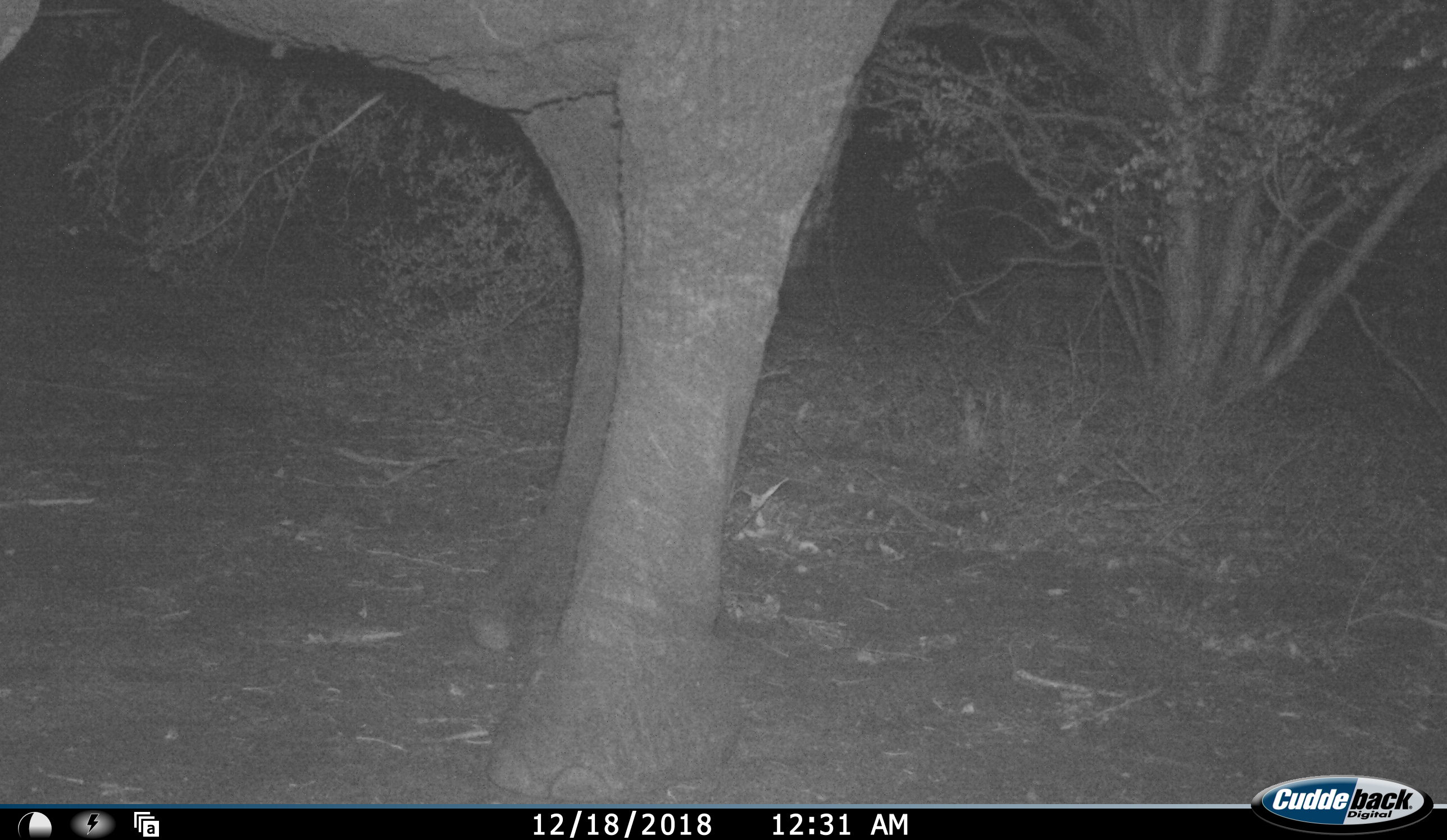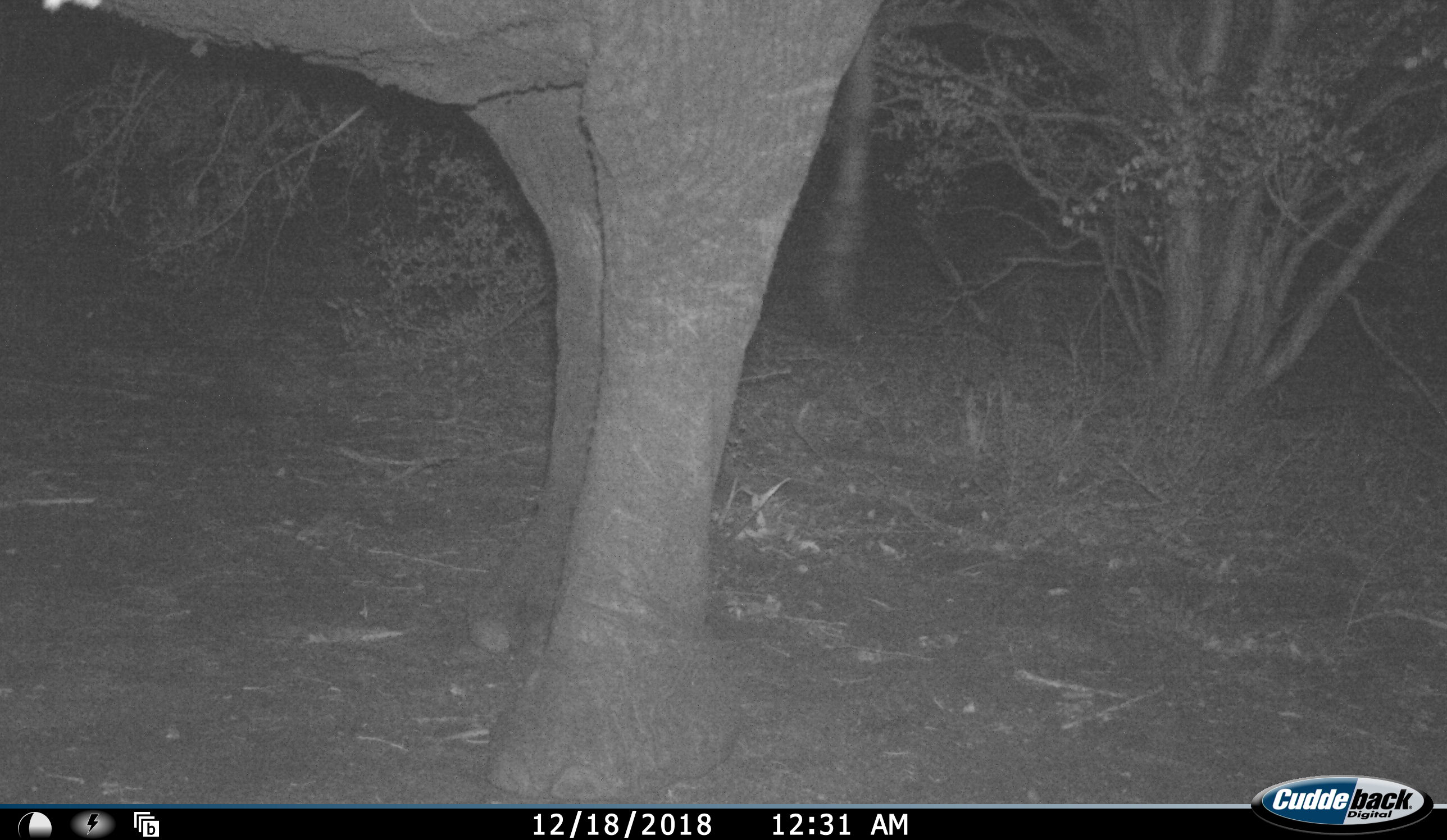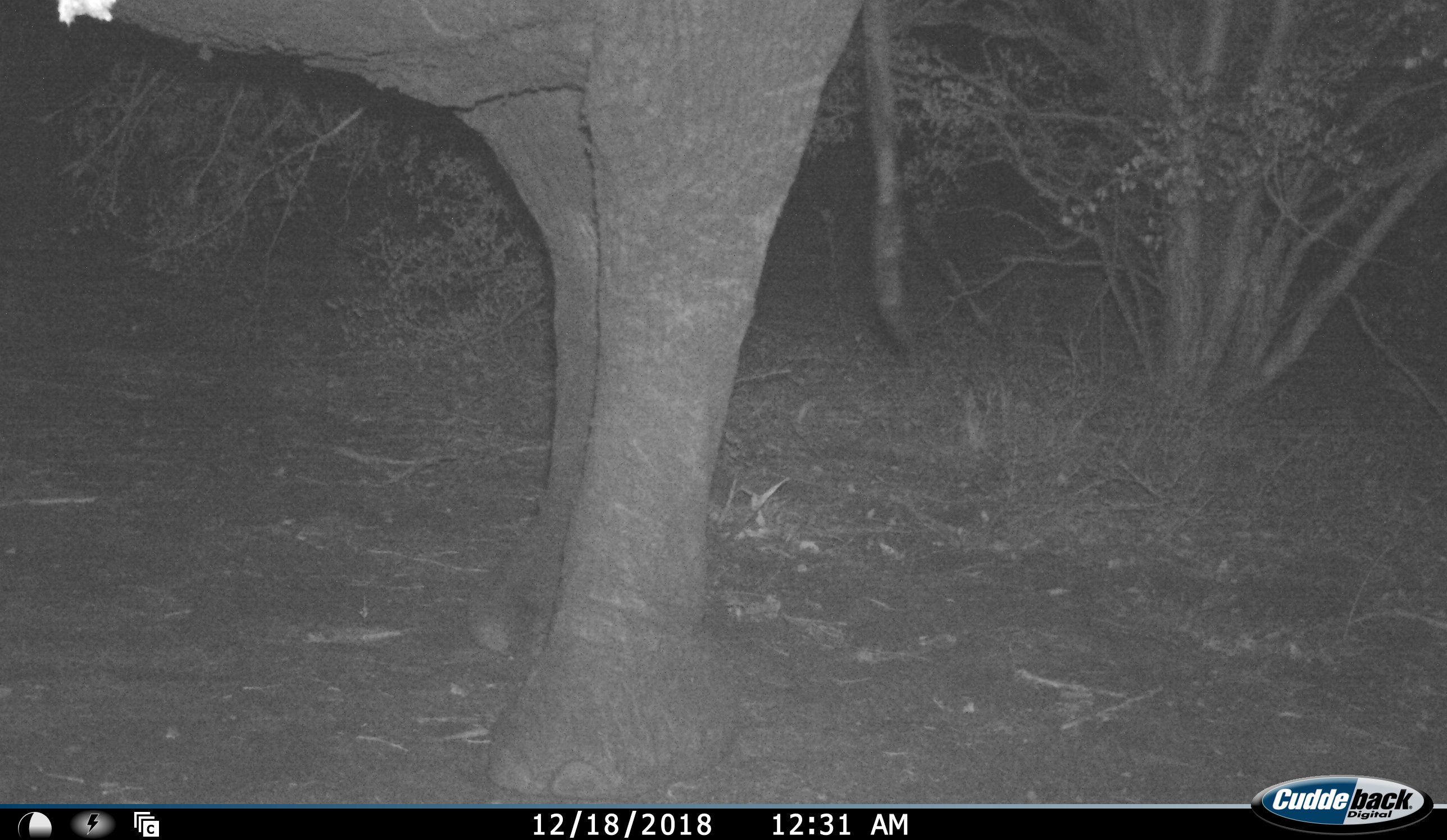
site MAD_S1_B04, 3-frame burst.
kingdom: Animalia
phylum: Chordata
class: Mammalia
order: Proboscidea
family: Elephantidae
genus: Loxodonta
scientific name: Loxodonta africana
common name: african bush elephant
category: elephant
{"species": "elephant (african bush elephant) (Loxodonta africana)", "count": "1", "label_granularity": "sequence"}